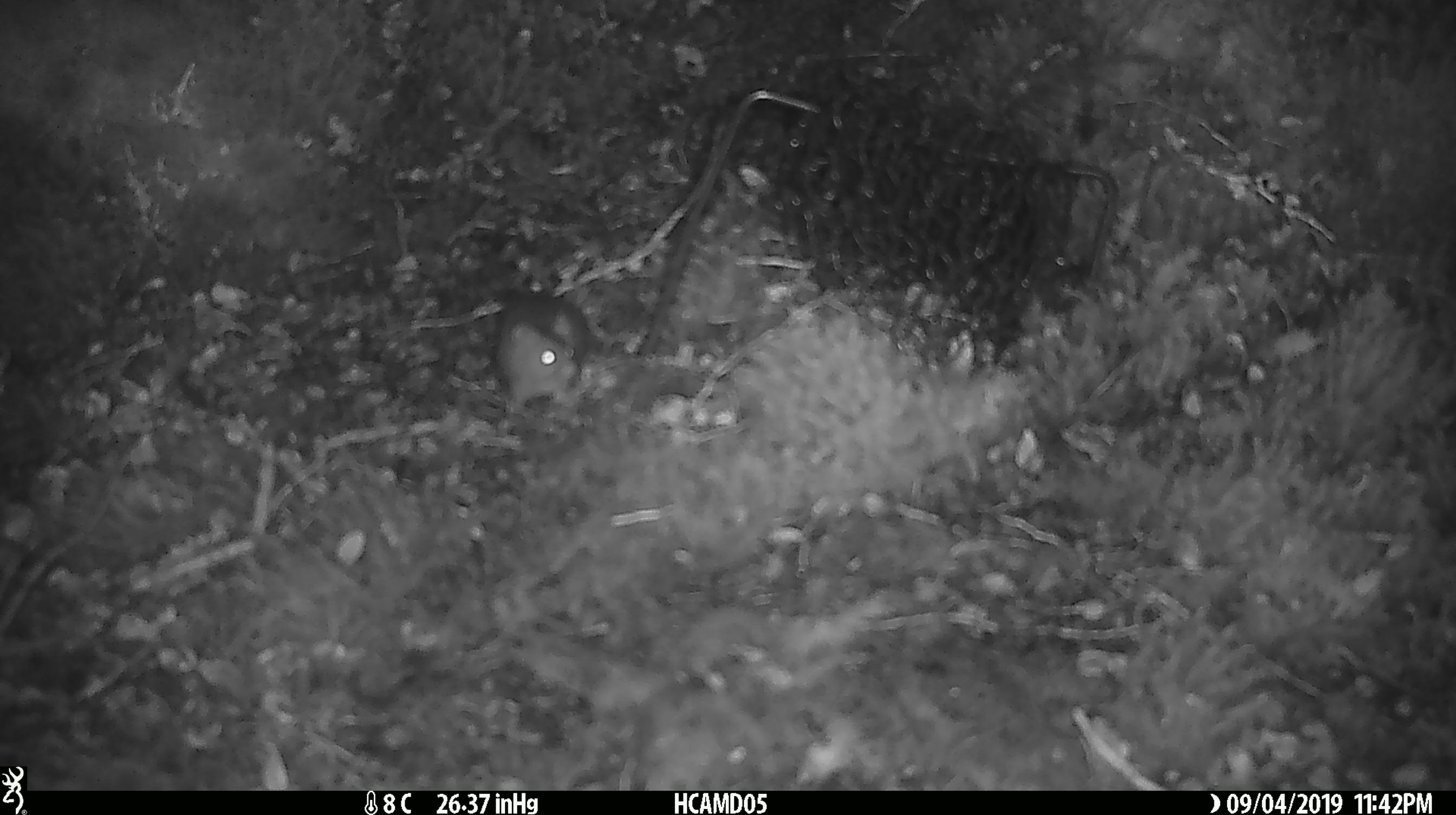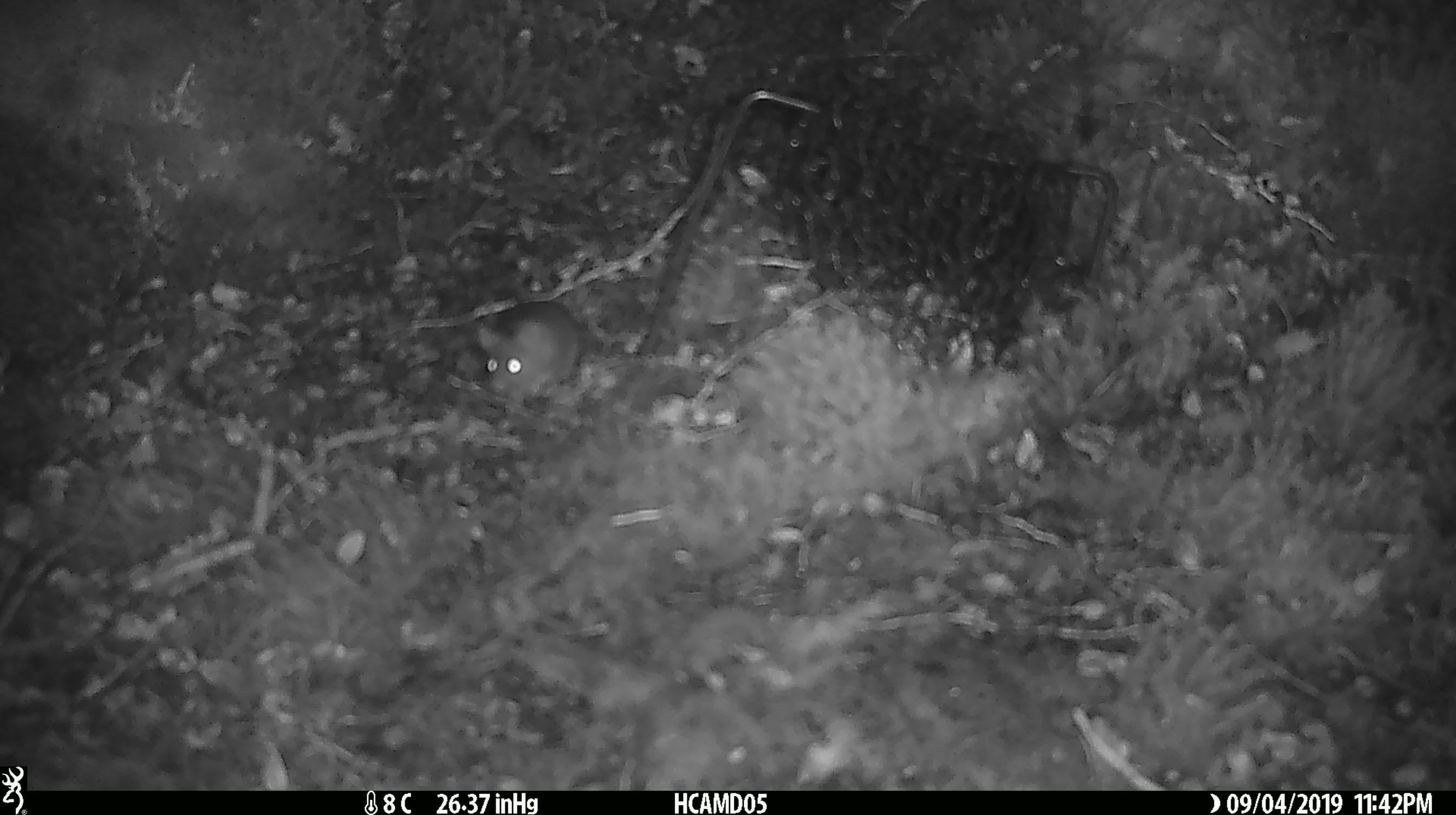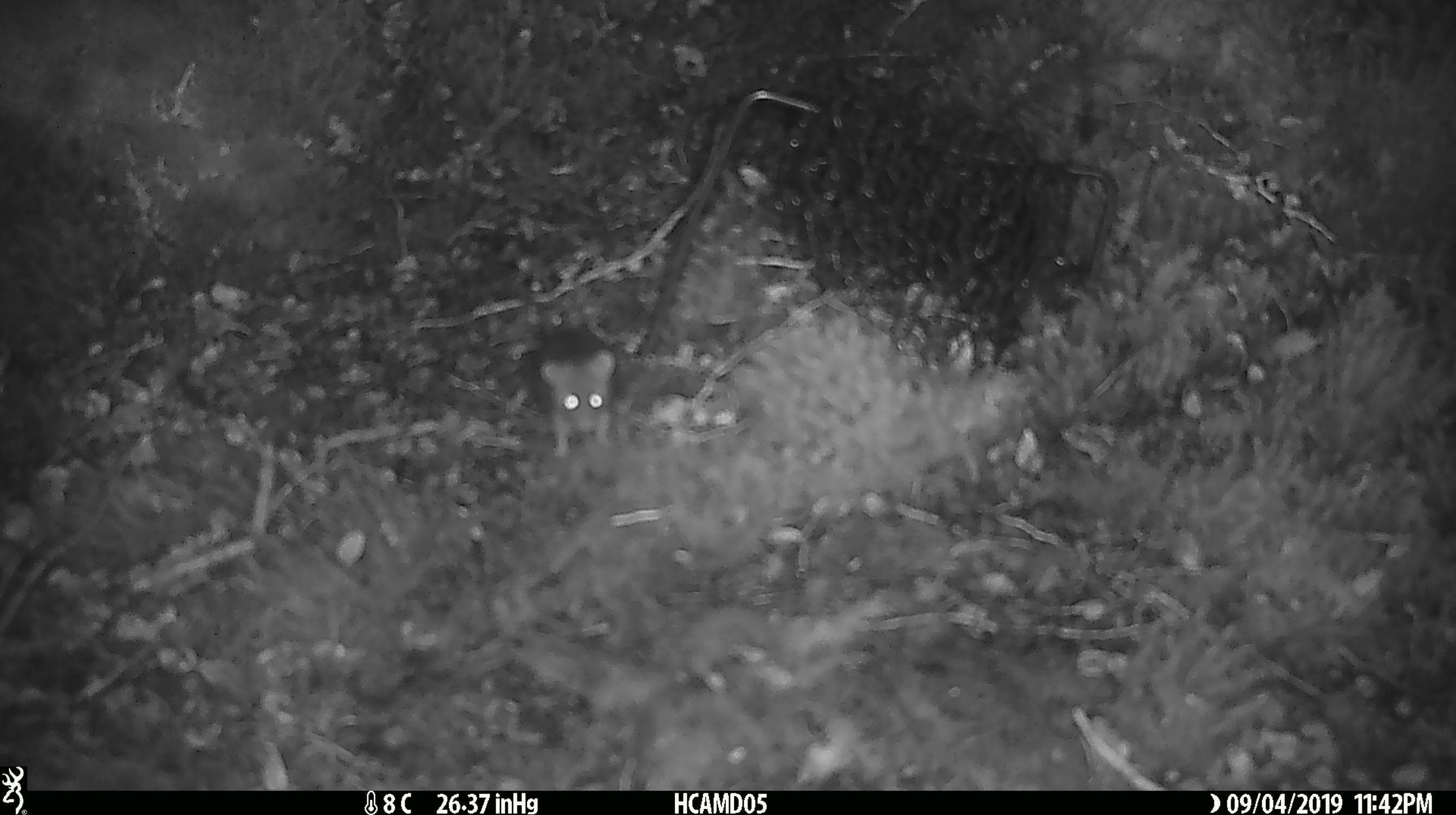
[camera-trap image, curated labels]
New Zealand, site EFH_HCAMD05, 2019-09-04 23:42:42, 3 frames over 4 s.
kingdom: Animalia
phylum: Chordata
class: Mammalia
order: Rodentia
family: Muridae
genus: Mus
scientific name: Mus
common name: mouse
Mouse (Mus).